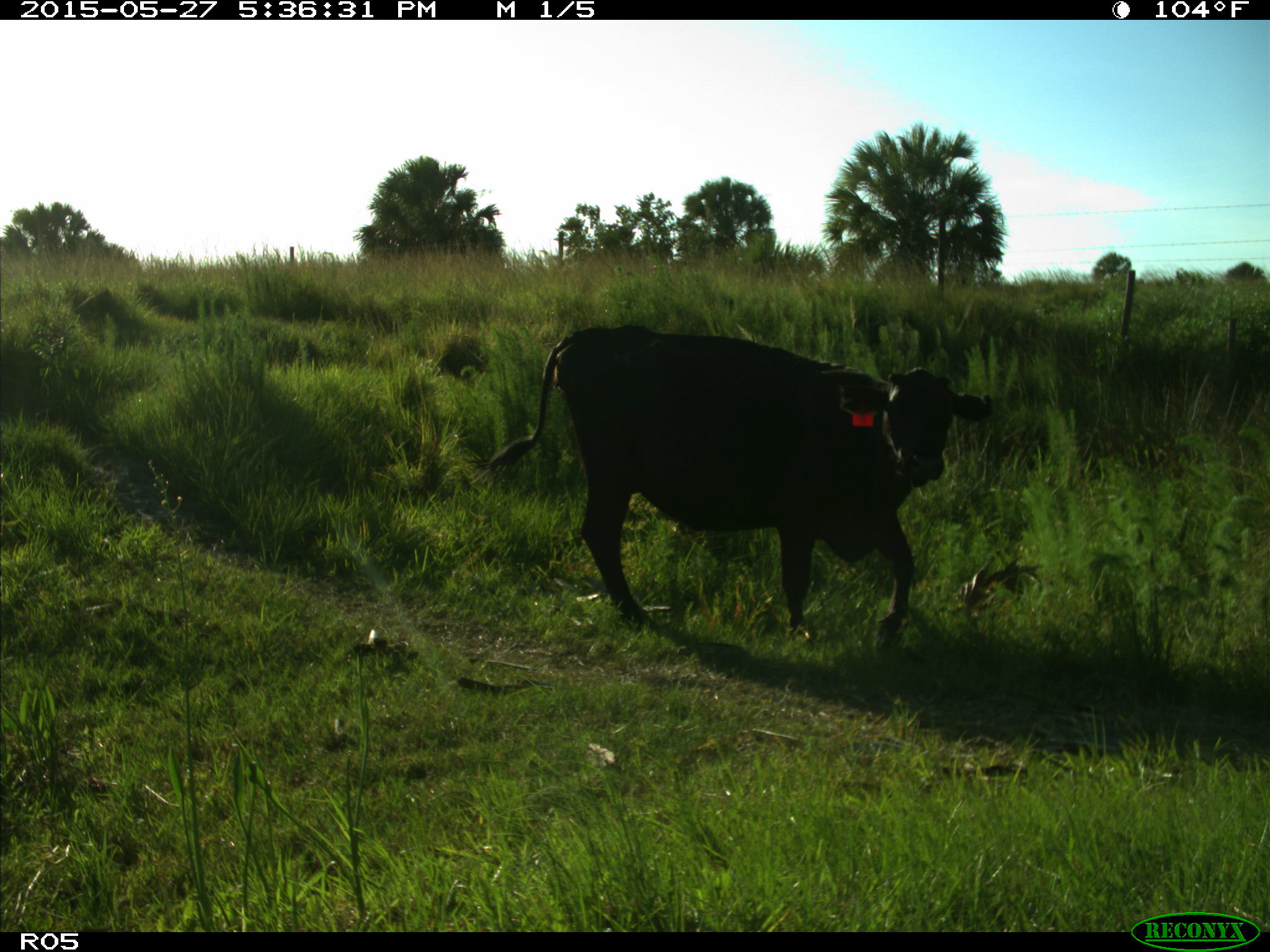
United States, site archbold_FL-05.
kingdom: Animalia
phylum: Chordata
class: Mammalia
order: Artiodactyla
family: Bovidae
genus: Bos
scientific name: Bos taurus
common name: domestic cow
Bos taurus (domestic cow).